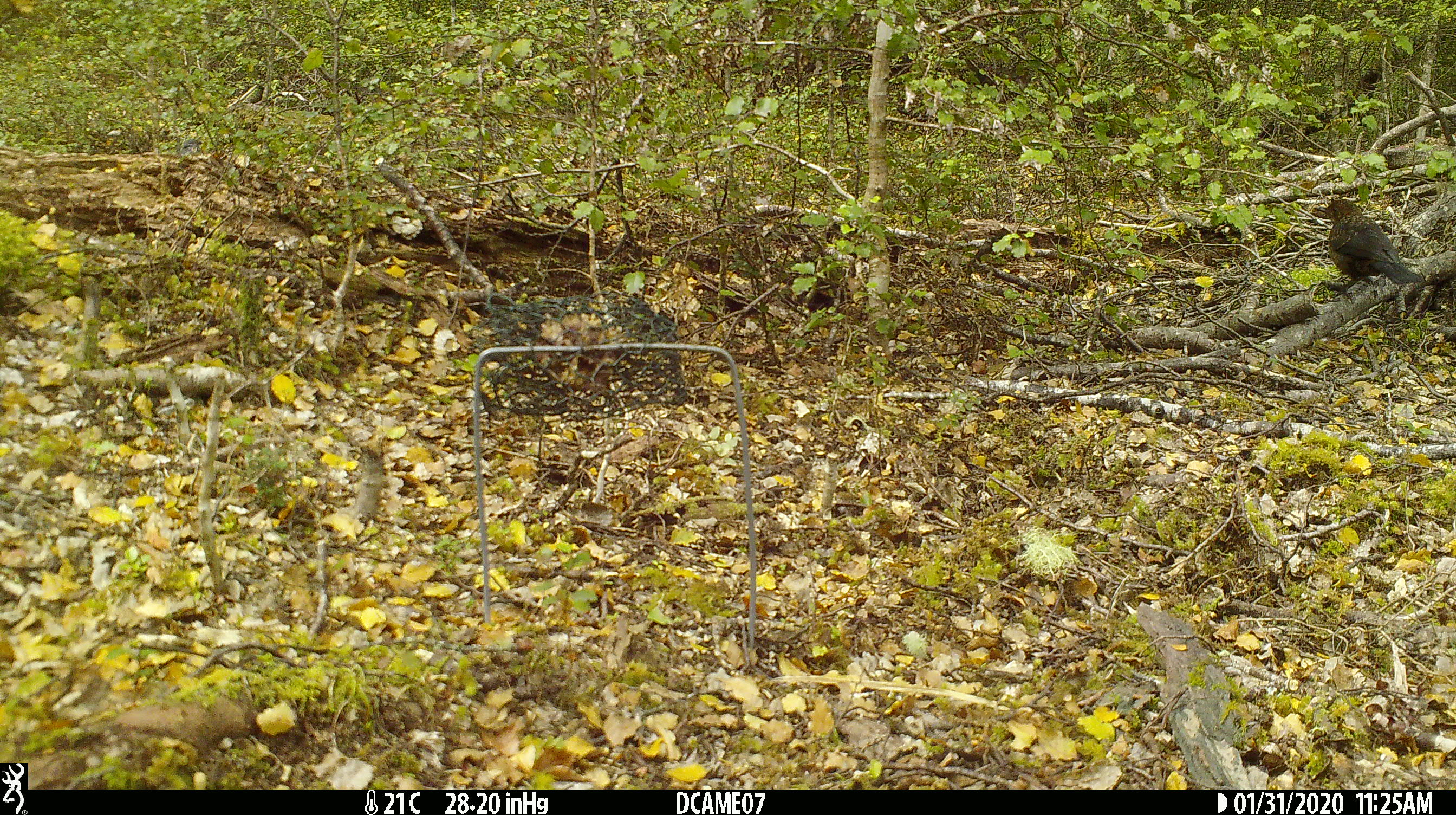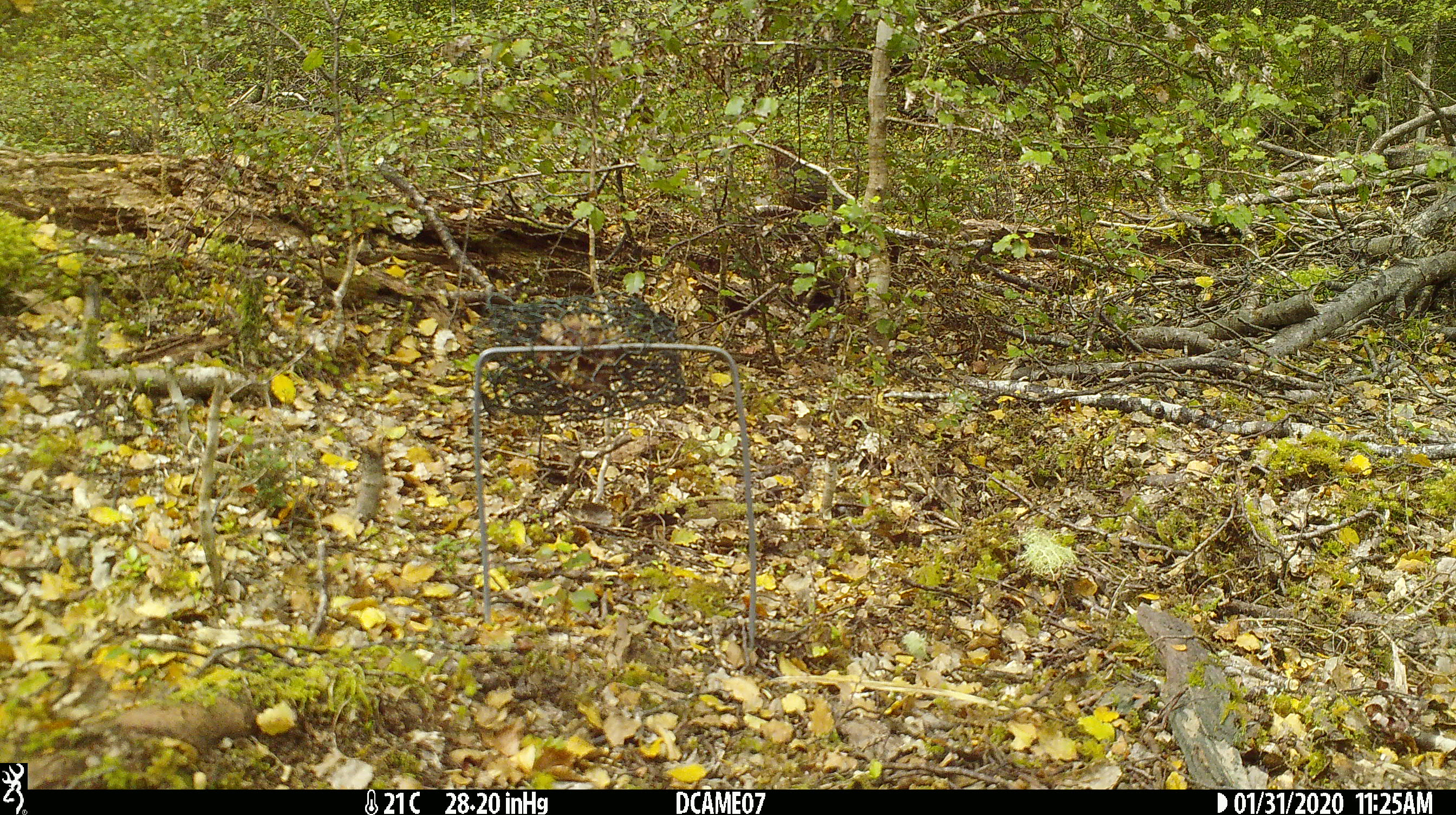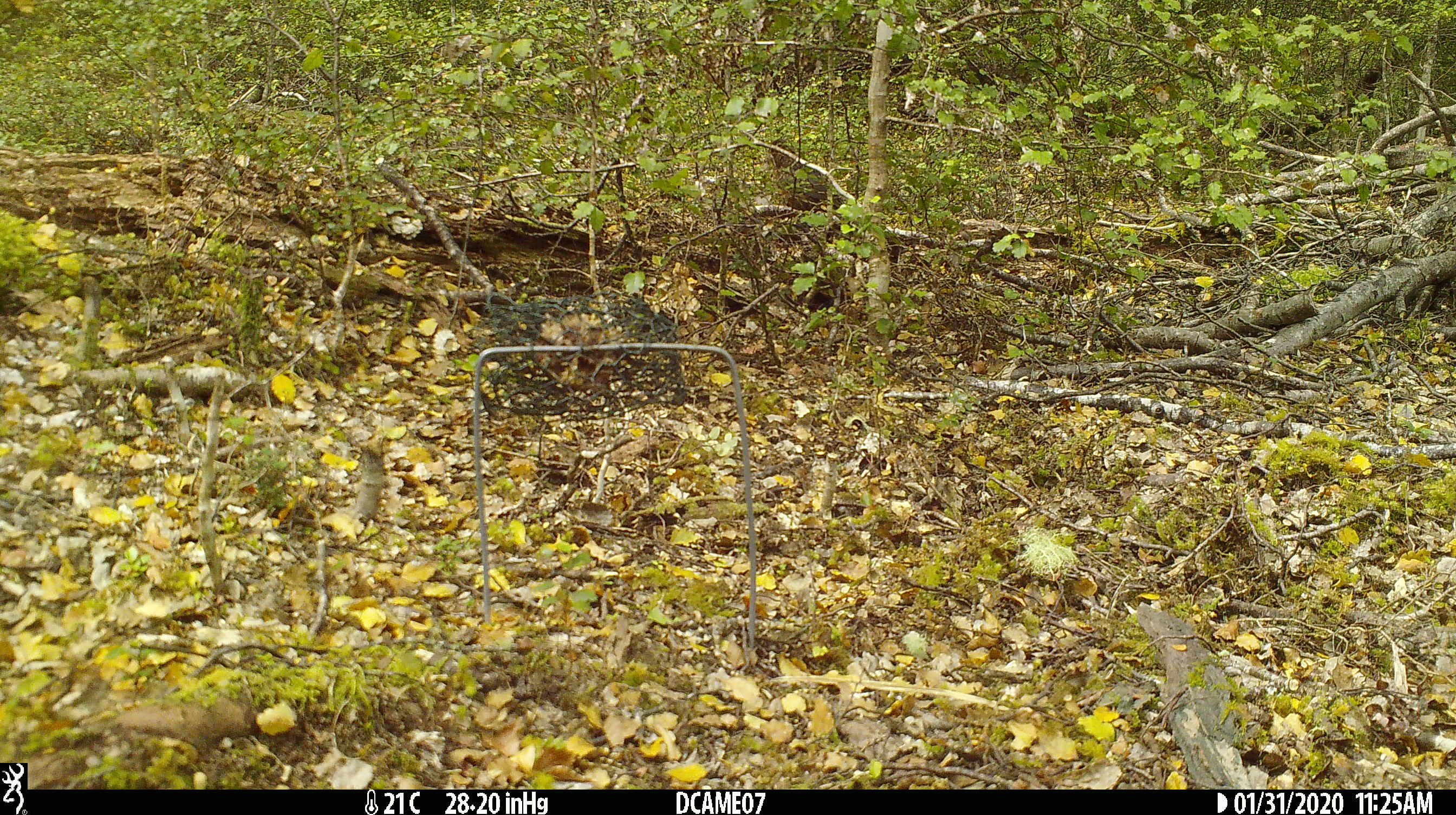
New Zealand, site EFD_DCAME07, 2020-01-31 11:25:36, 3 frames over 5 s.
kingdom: Animalia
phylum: Chordata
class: Aves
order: Passeriformes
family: Turdidae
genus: Turdus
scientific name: Turdus merula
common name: eurasian blackbird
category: blackbird